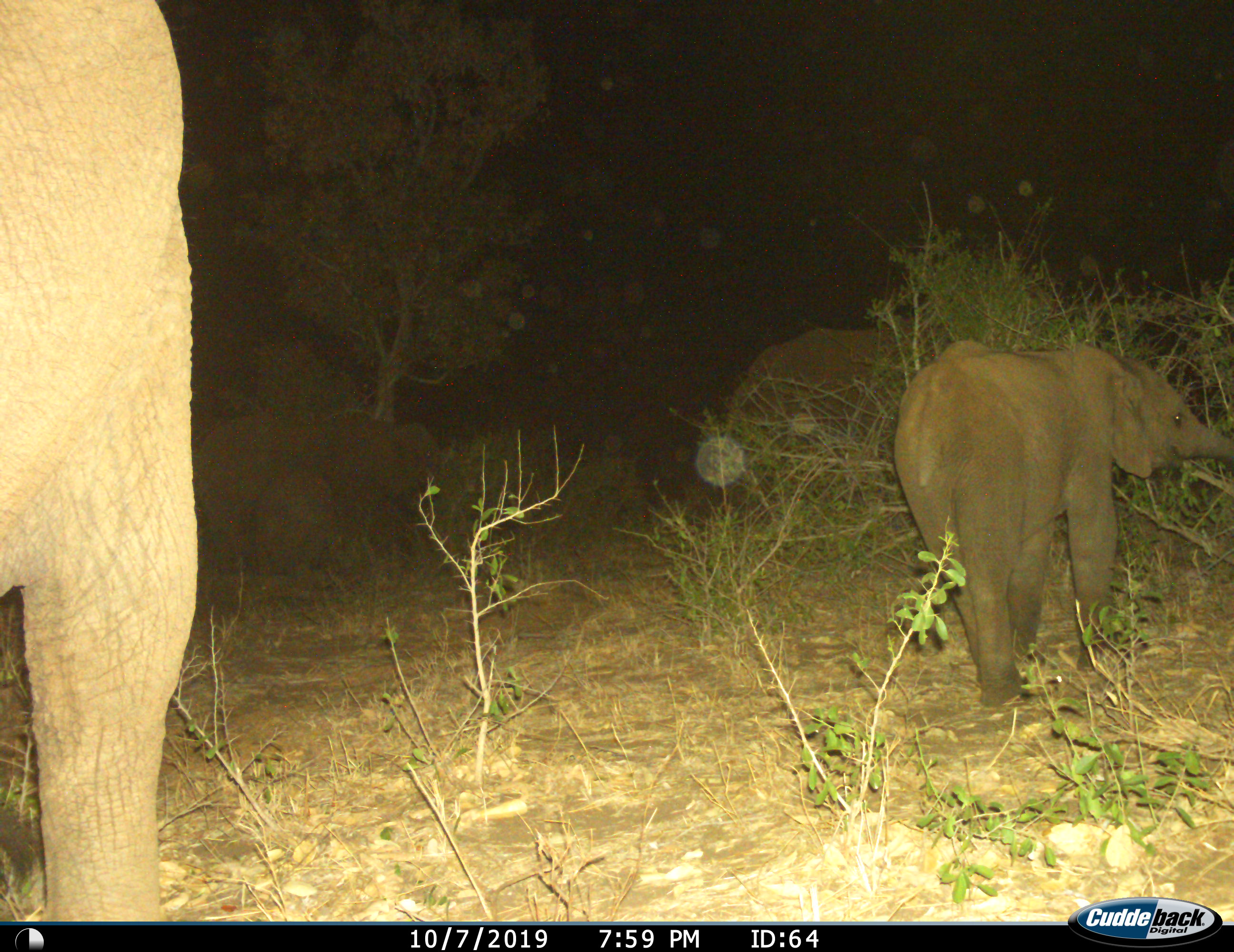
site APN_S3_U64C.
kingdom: Animalia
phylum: Chordata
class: Mammalia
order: Proboscidea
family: Elephantidae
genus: Loxodonta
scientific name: Loxodonta africana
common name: african bush elephant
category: elephant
Elephant (african bush elephant) (Loxodonta africana), count 3. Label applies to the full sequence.